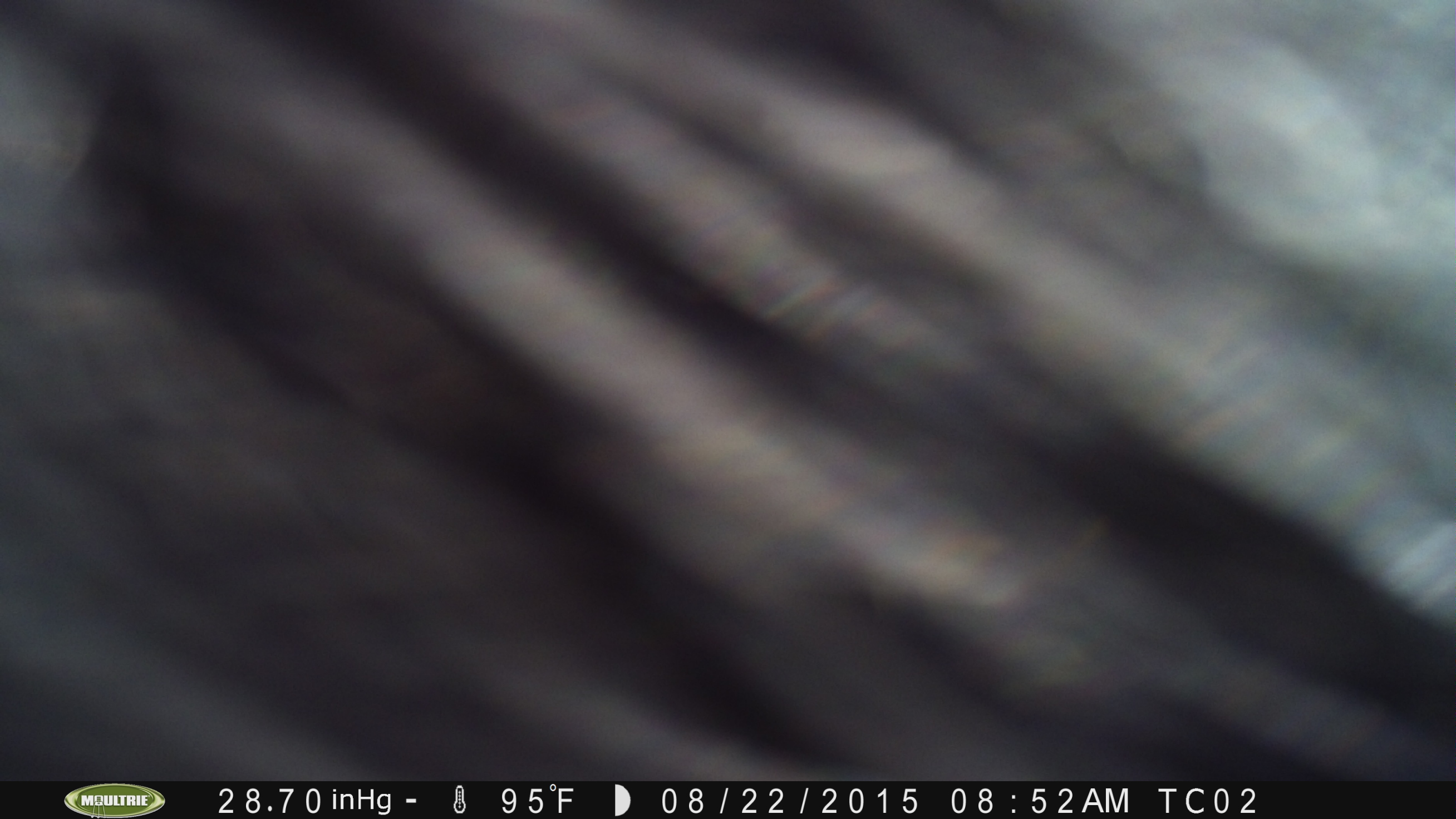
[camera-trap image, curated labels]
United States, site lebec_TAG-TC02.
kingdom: Animalia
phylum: Chordata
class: Mammalia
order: Artiodactyla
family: Bovidae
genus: Bos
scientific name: Bos taurus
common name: domestic cow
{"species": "Bos taurus (domestic cow)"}